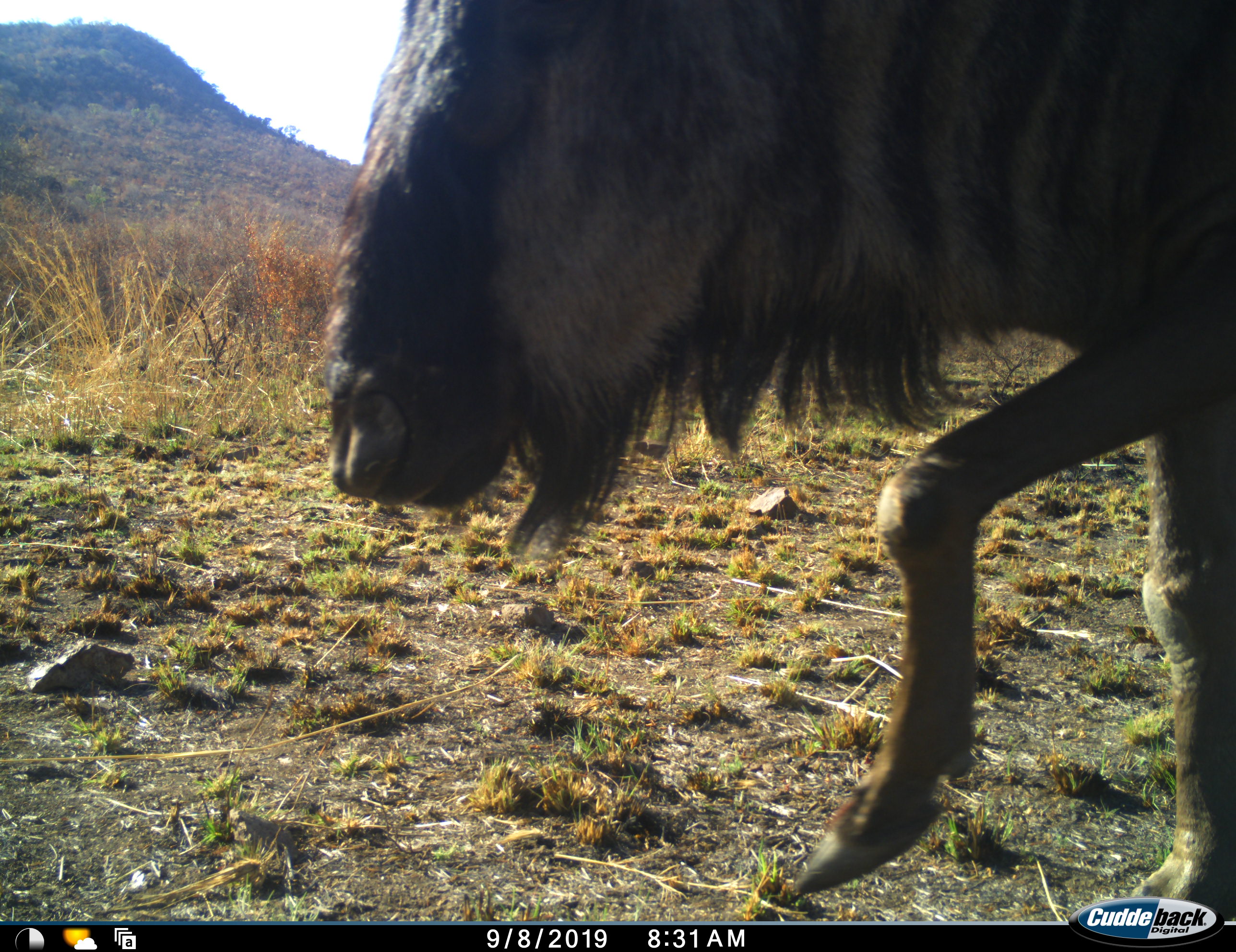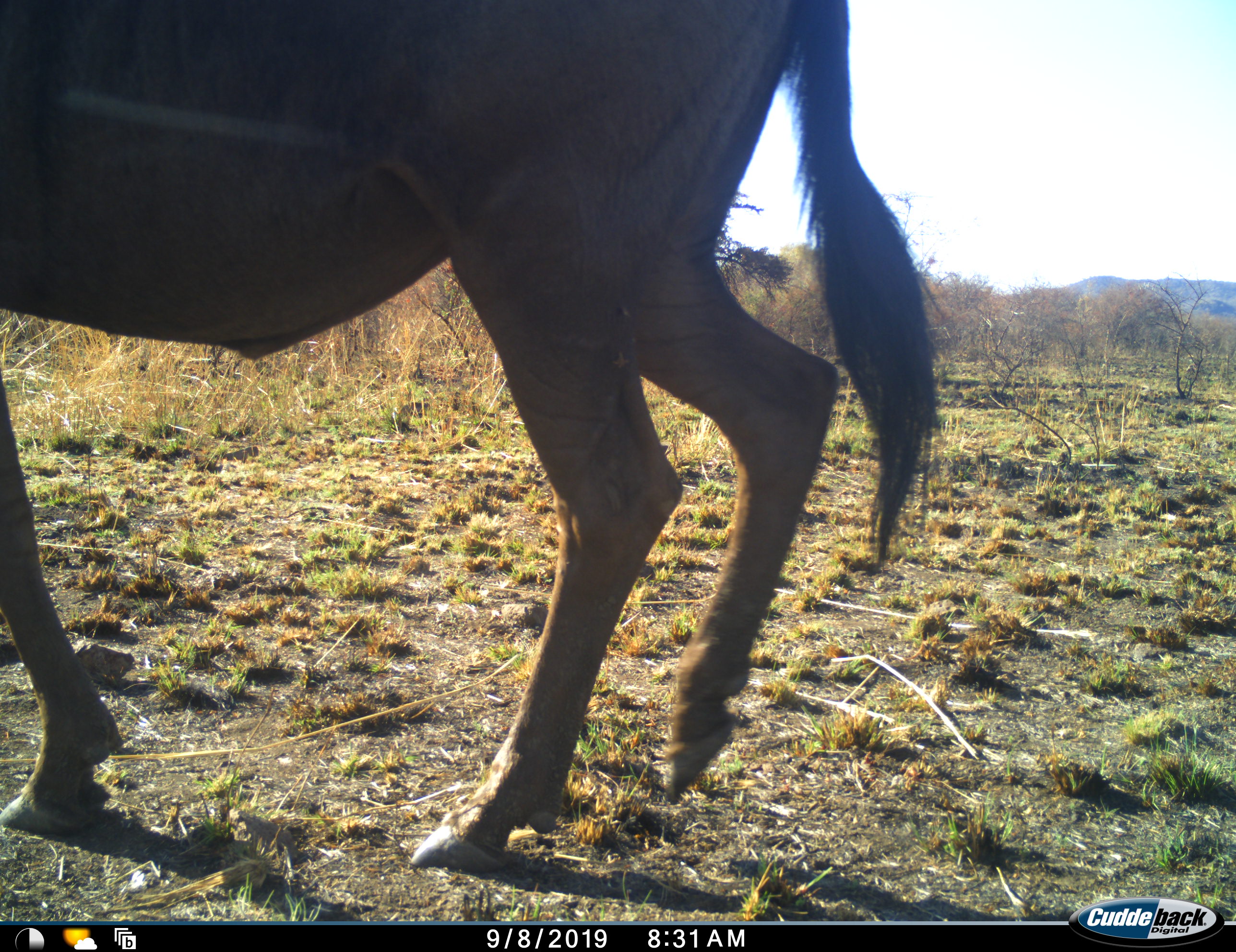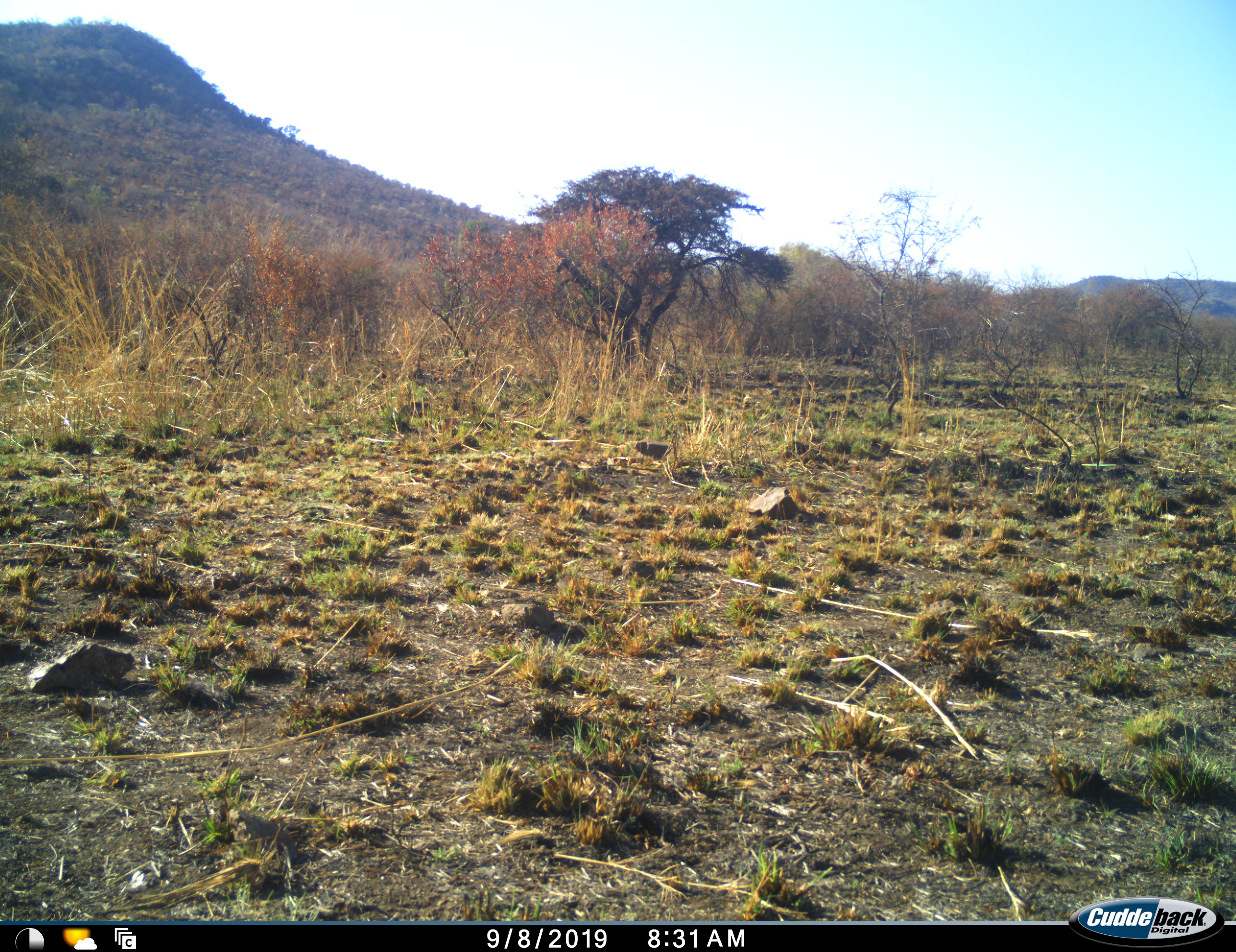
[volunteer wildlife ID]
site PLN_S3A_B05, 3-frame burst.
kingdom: Animalia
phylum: Chordata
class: Mammalia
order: Artiodactyla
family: Bovidae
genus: Connochaetes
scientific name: Connochaetes taurinus taurinus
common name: blue wildebeest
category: wildebeestblue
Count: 1.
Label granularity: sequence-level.